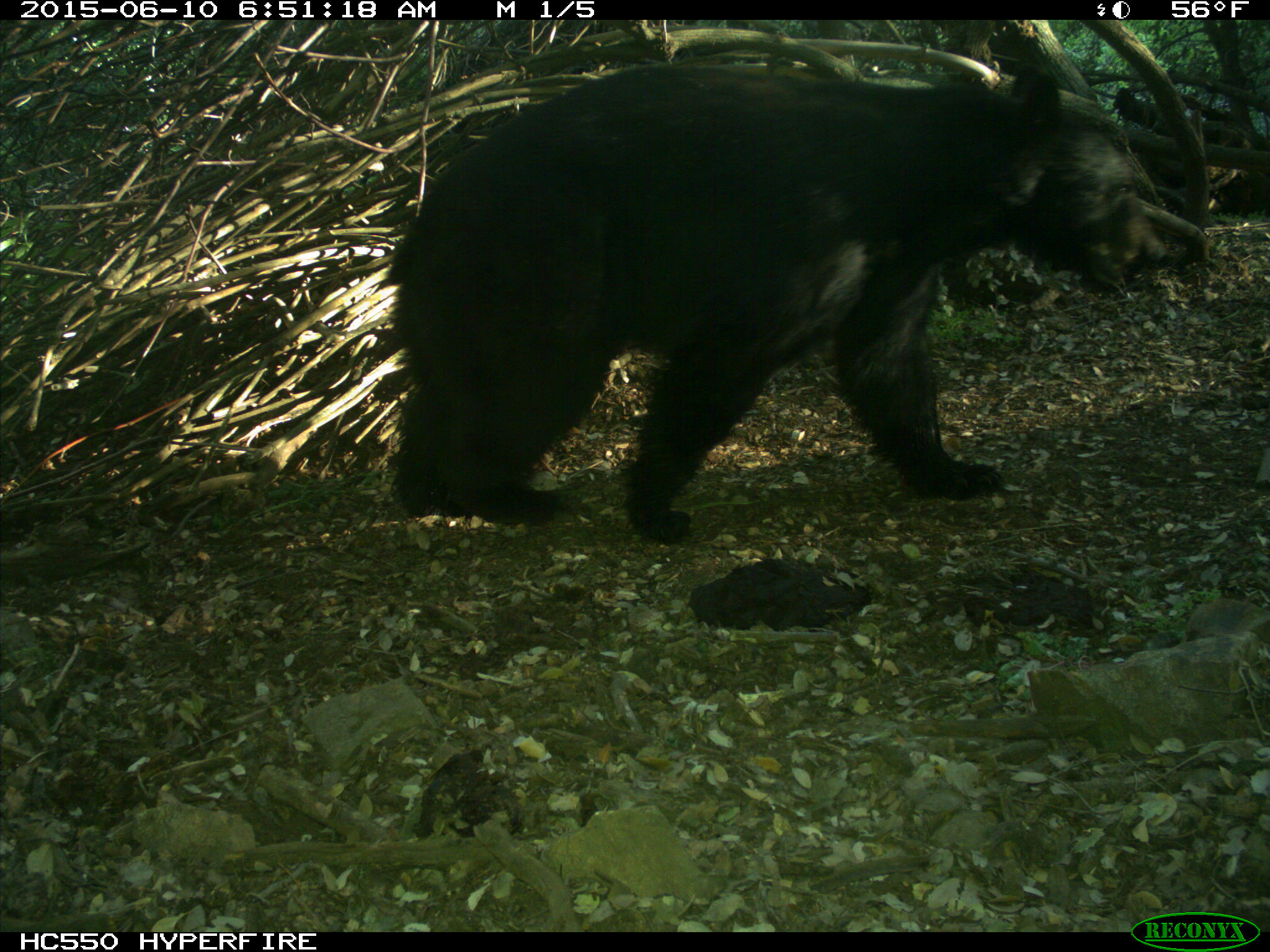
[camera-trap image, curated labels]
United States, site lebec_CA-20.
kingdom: Animalia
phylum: Chordata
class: Mammalia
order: Carnivora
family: Ursidae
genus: Ursus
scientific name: Ursus americanus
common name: american black bear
Ursus americanus (american black bear).